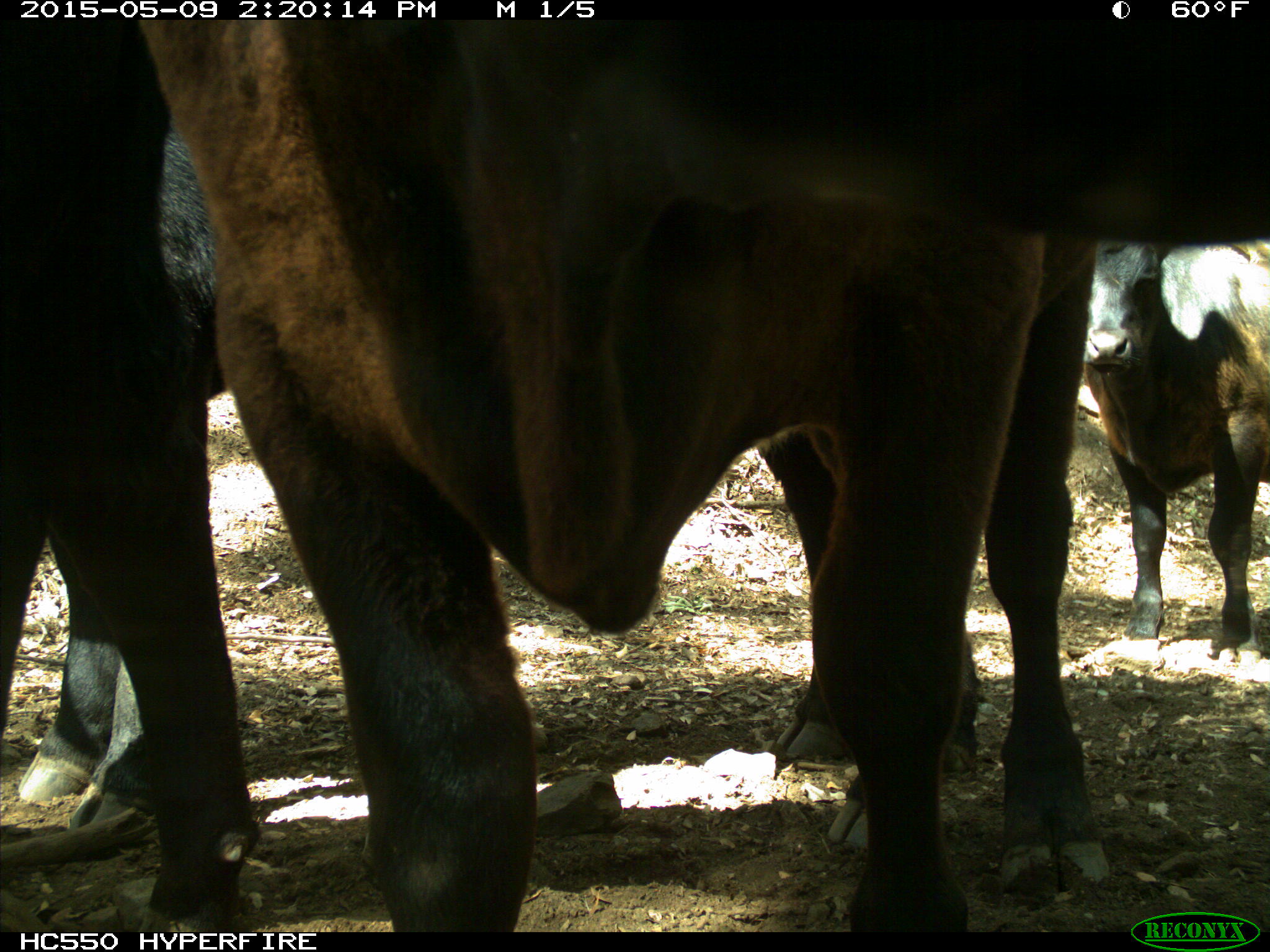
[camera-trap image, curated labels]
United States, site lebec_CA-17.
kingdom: Animalia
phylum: Chordata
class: Mammalia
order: Artiodactyla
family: Bovidae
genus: Bos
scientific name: Bos taurus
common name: domestic cow